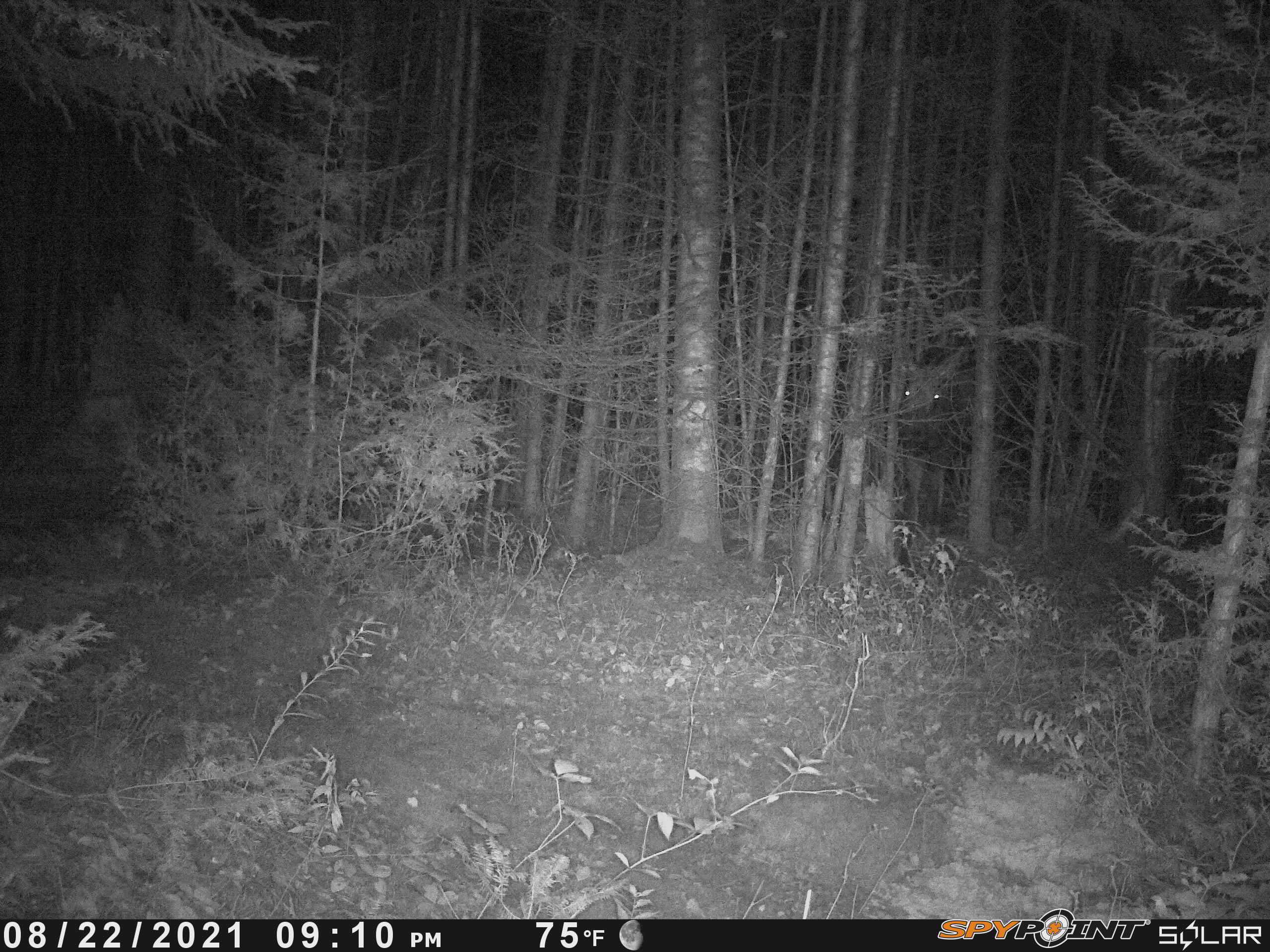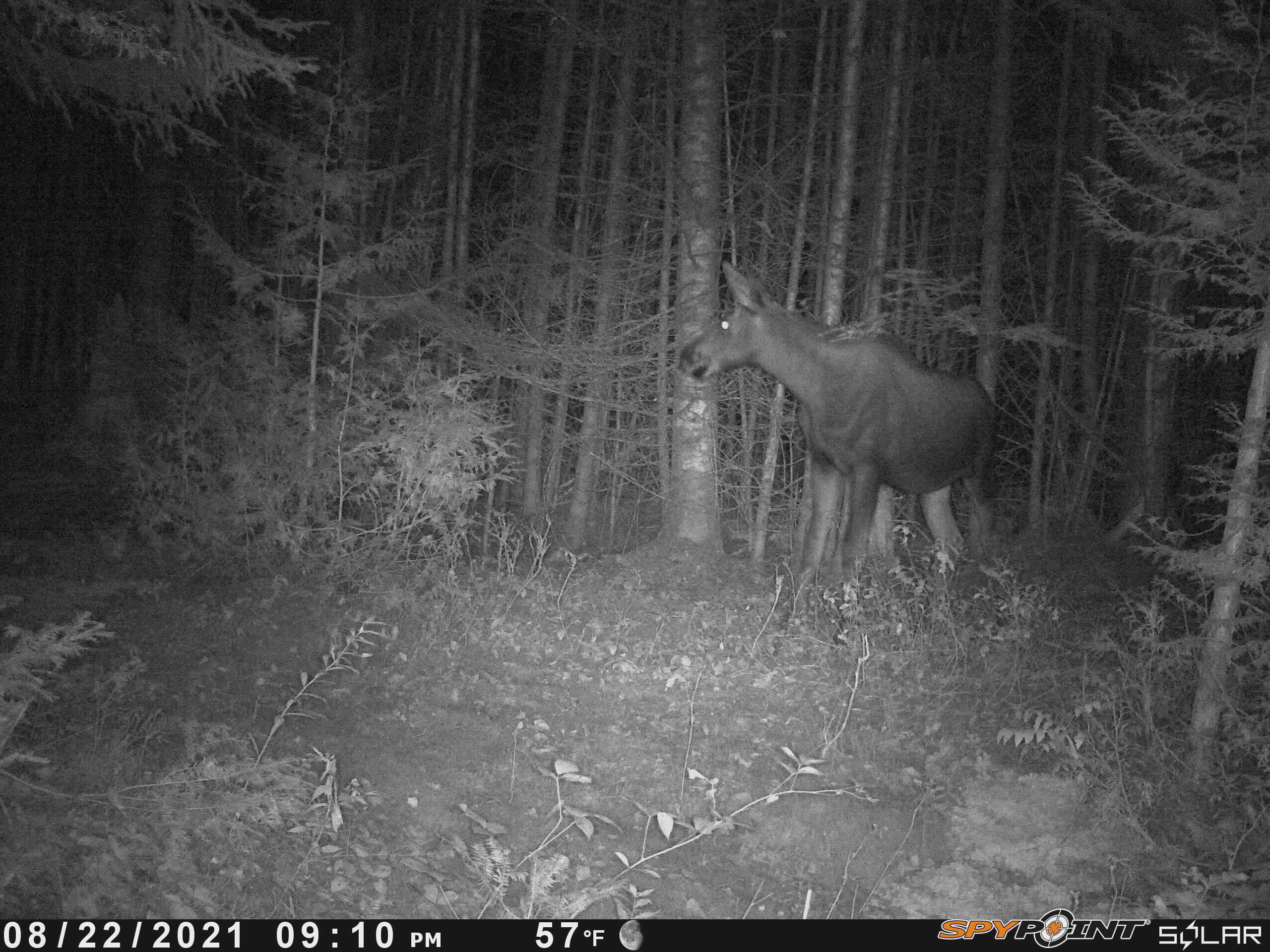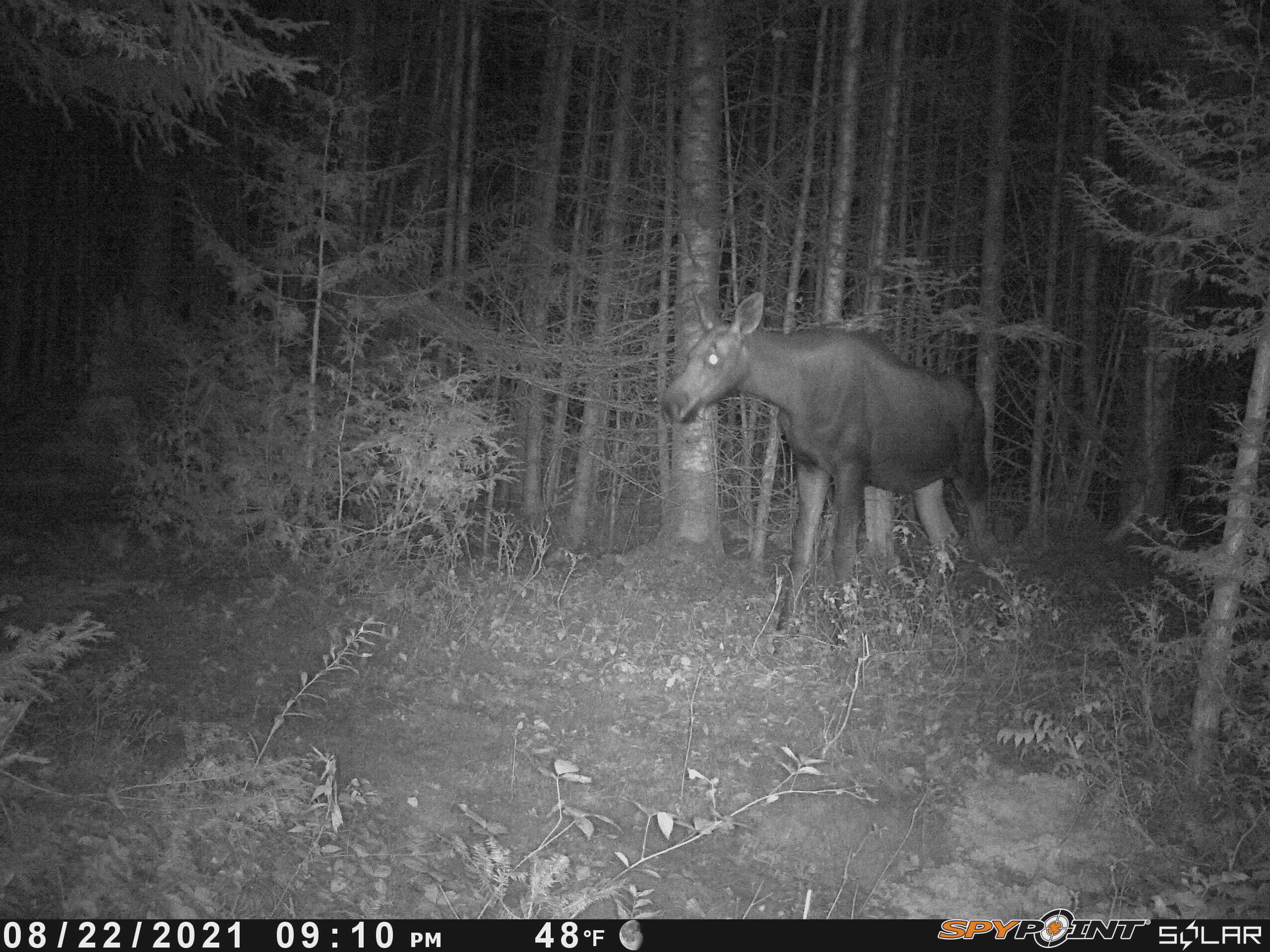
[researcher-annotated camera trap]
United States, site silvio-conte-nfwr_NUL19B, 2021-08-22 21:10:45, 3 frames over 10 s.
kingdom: Animalia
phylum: Chordata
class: Mammalia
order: Artiodactyla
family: Cervidae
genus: Alces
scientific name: Alces alces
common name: moose